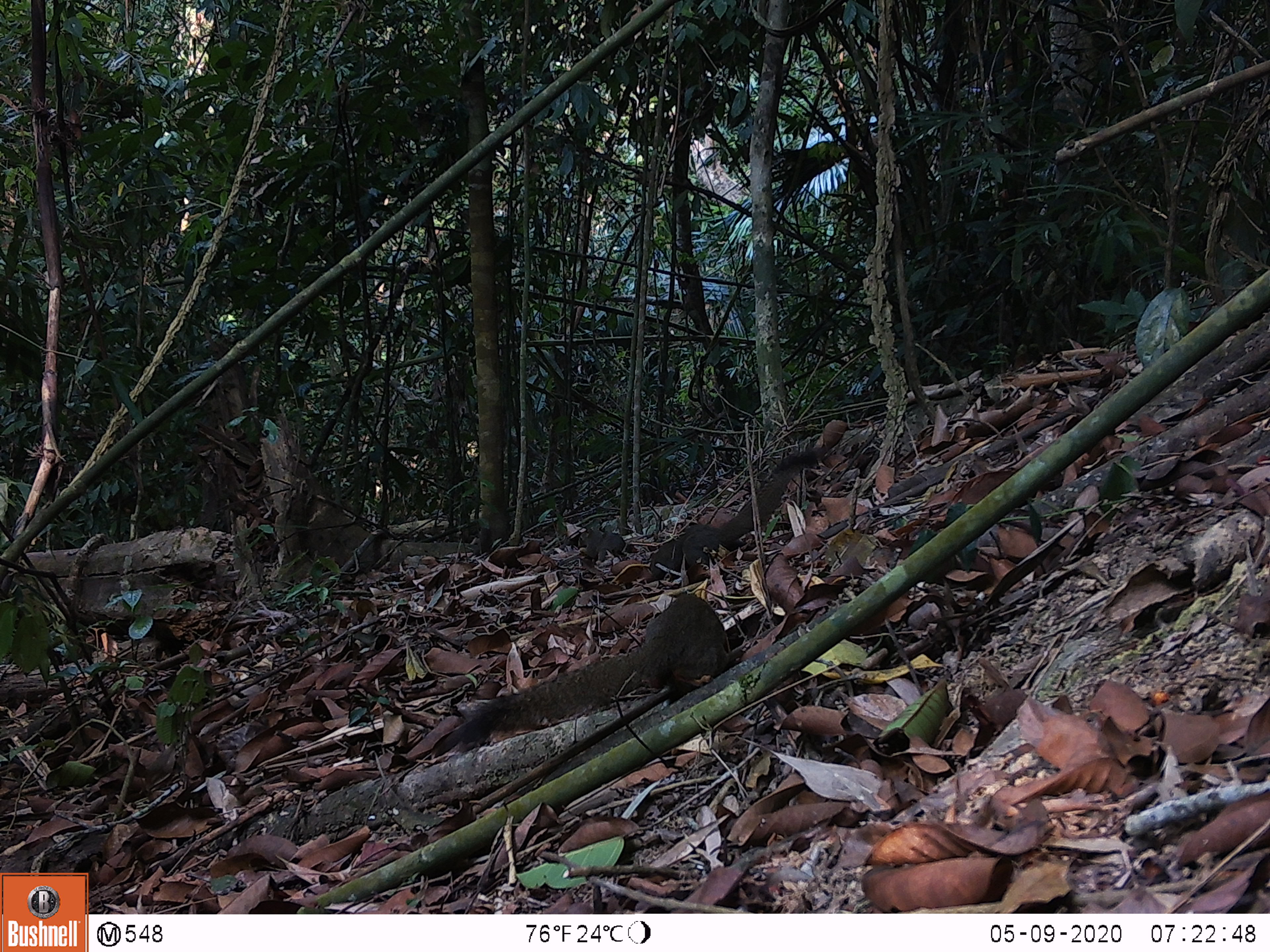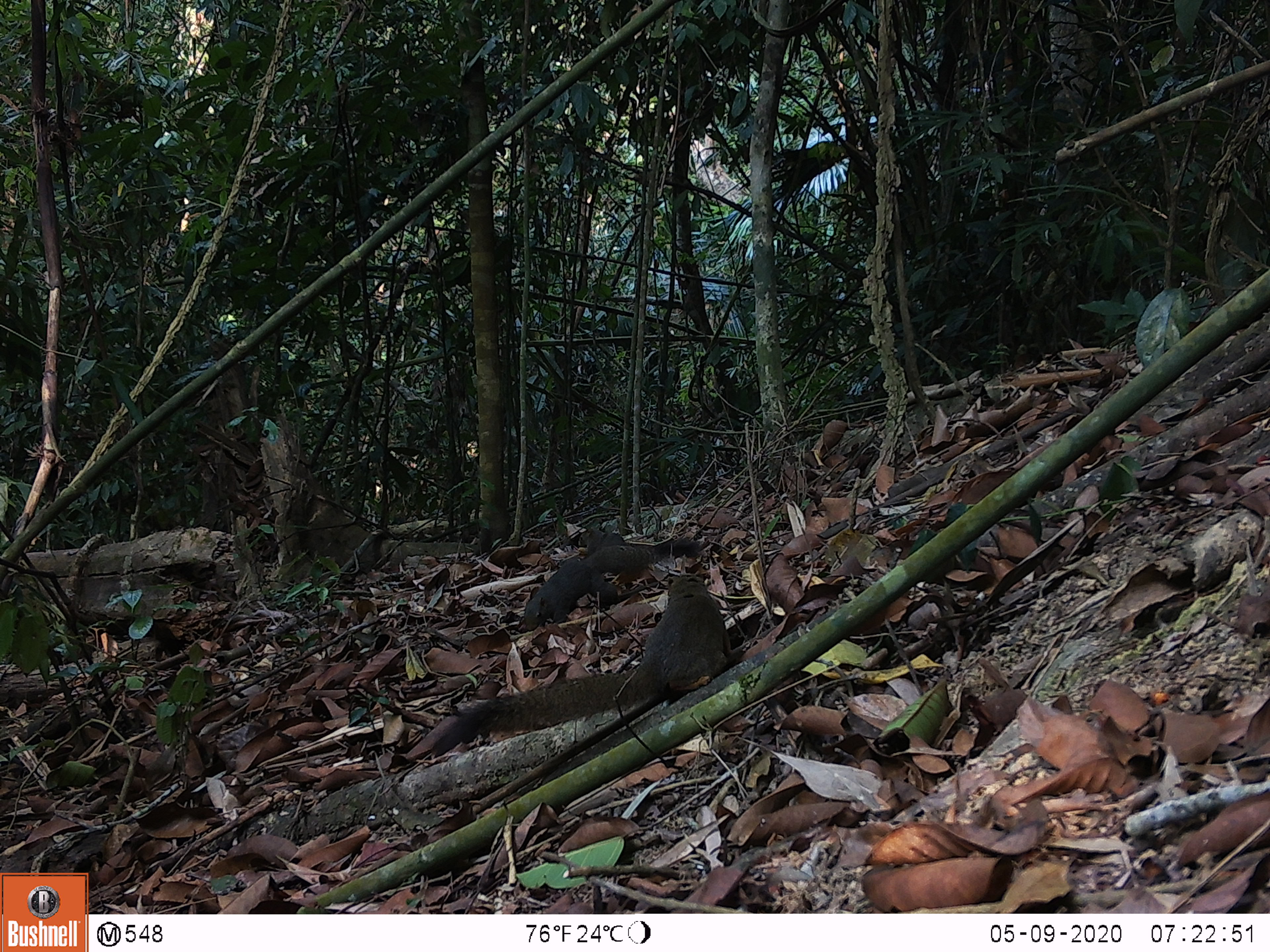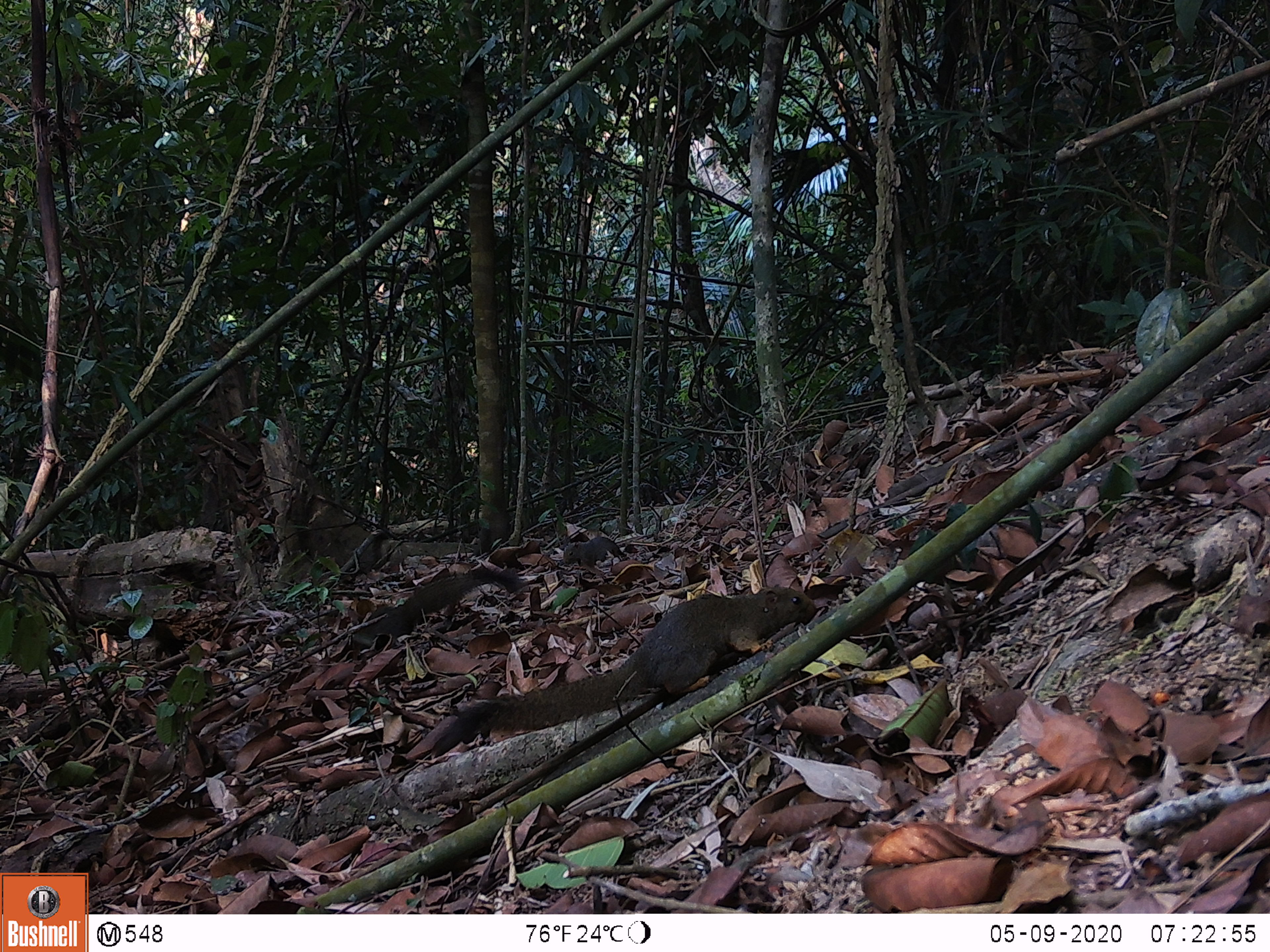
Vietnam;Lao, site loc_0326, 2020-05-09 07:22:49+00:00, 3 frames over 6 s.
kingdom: Animalia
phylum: Chordata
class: Mammalia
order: Rodentia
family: Sciuridae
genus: Callosciurus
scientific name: Callosciurus erythraeus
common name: pallas's squirrel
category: pallass squirrel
Pallass squirrel (pallas's squirrel) (Callosciurus erythraeus). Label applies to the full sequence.